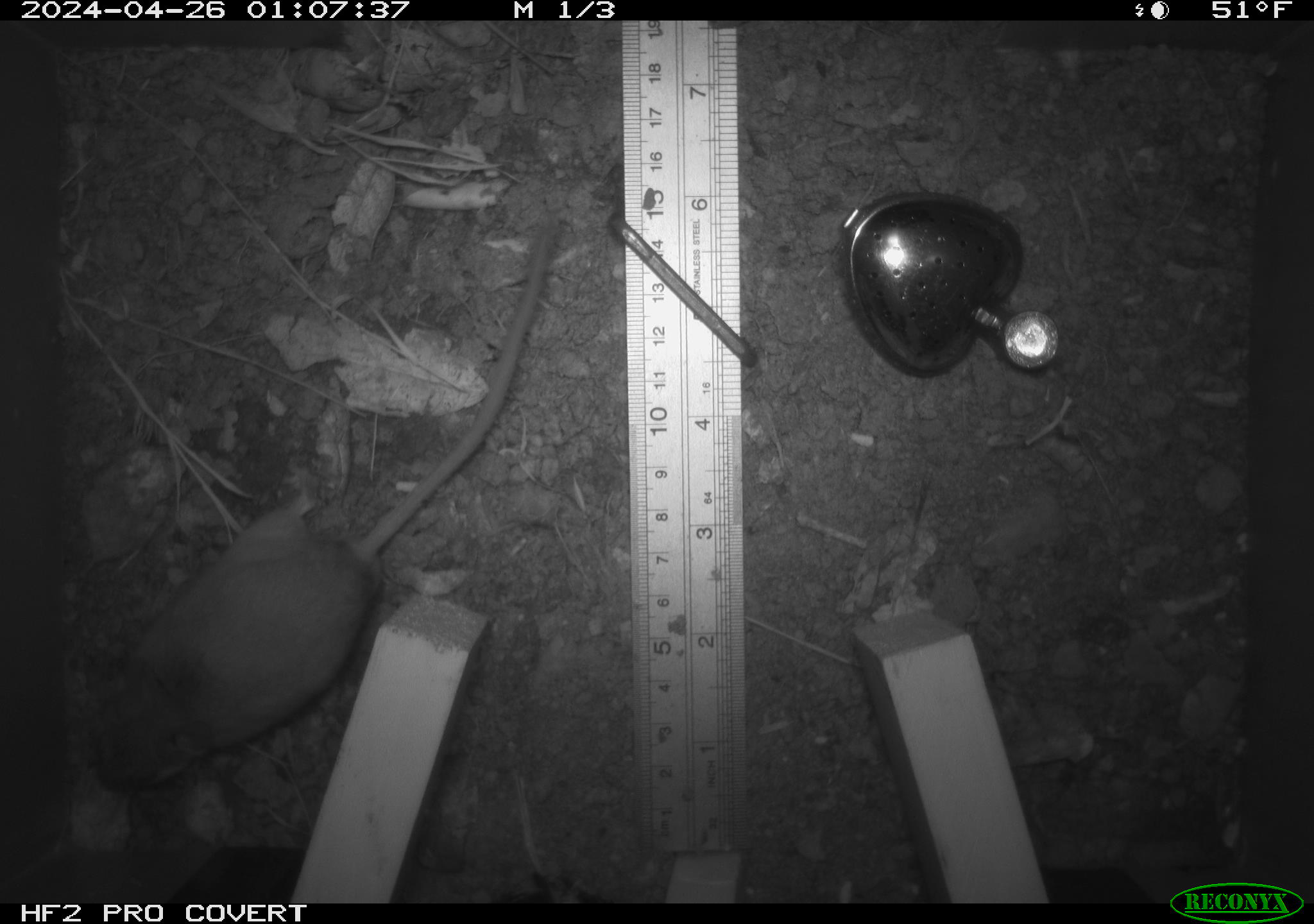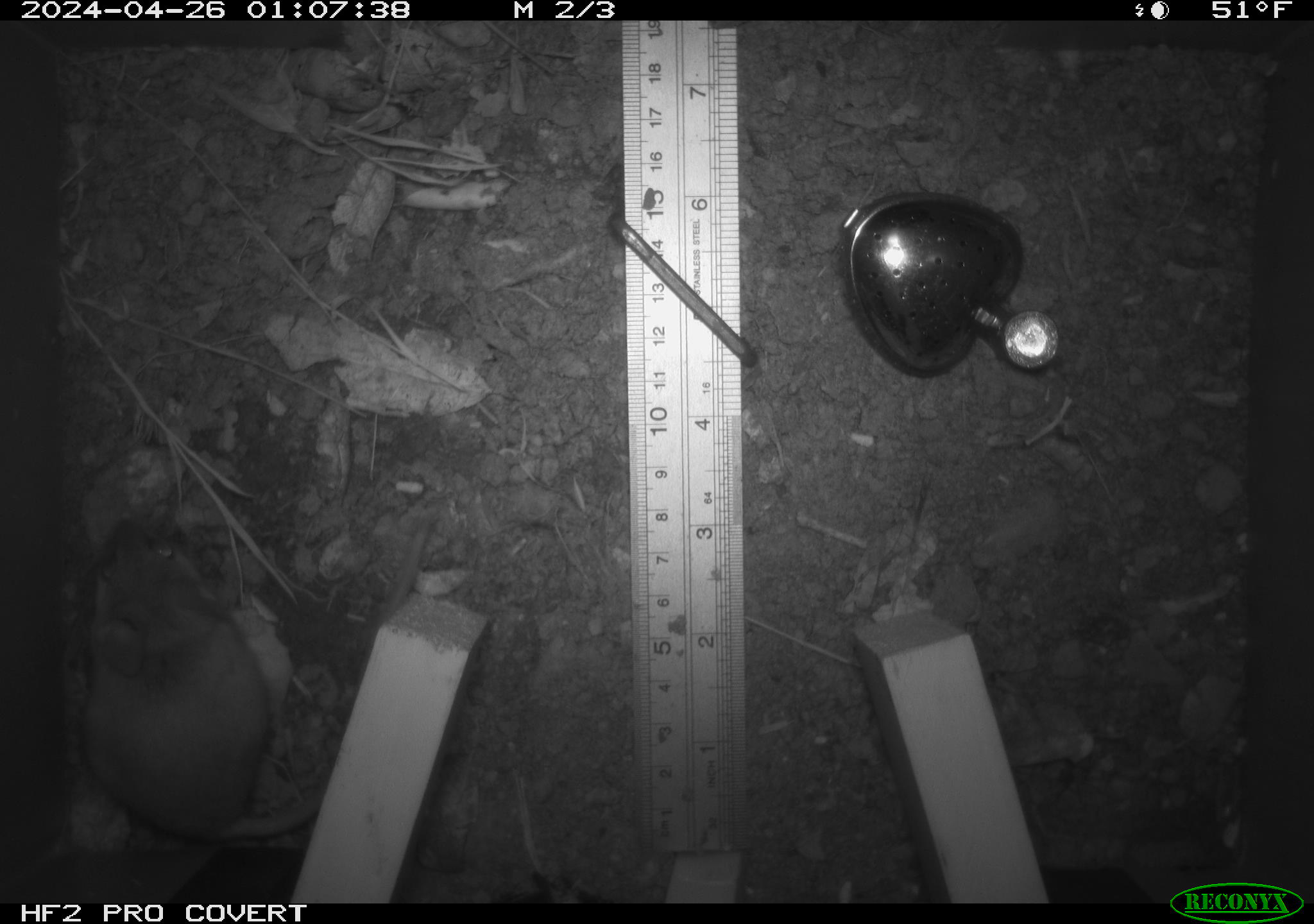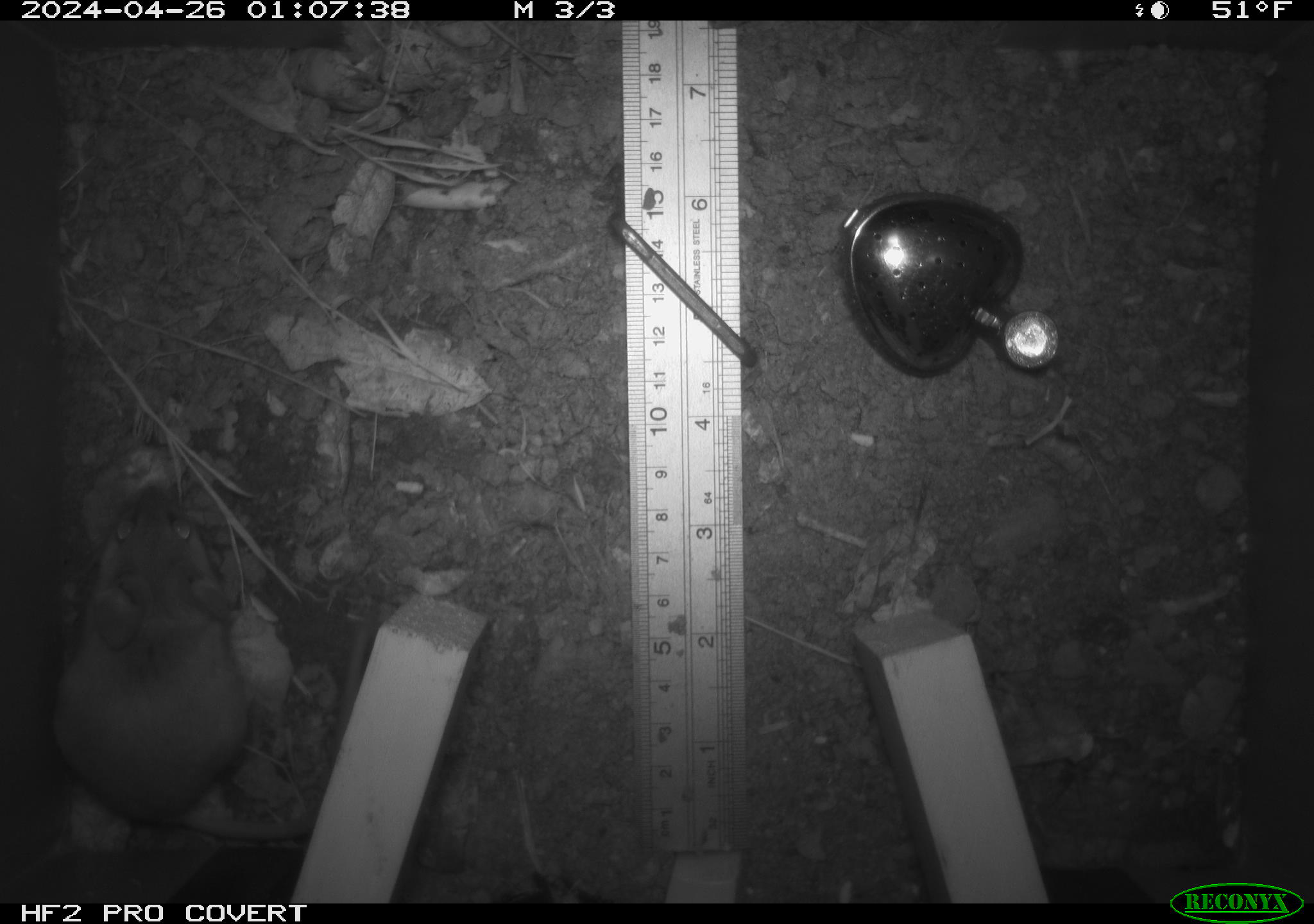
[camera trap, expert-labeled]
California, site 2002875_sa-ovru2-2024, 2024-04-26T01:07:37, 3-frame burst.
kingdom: Animalia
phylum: Chordata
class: Mammalia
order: Rodentia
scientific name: Rodentia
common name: rodent